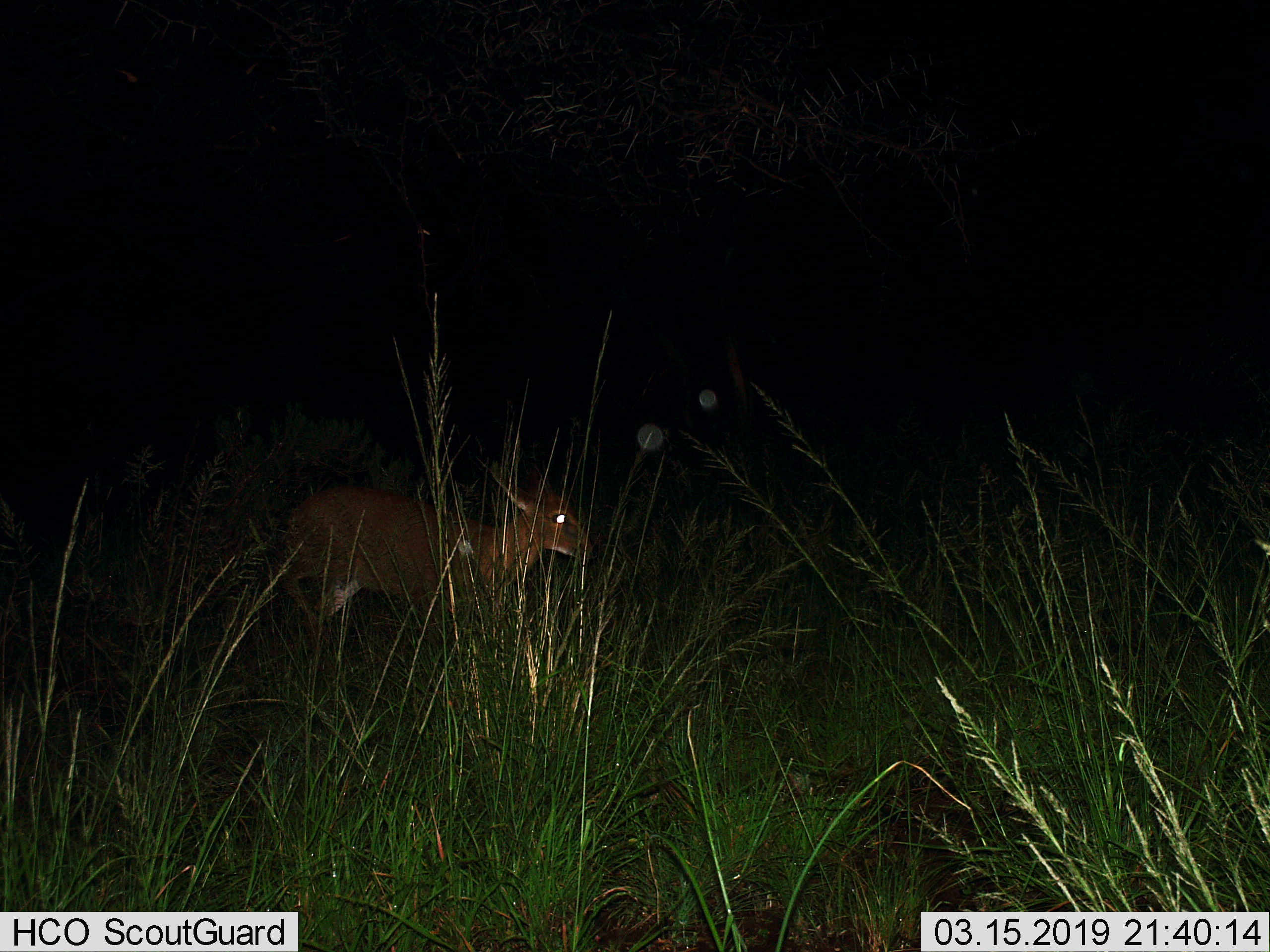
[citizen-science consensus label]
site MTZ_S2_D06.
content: unidentified animal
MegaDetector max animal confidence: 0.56